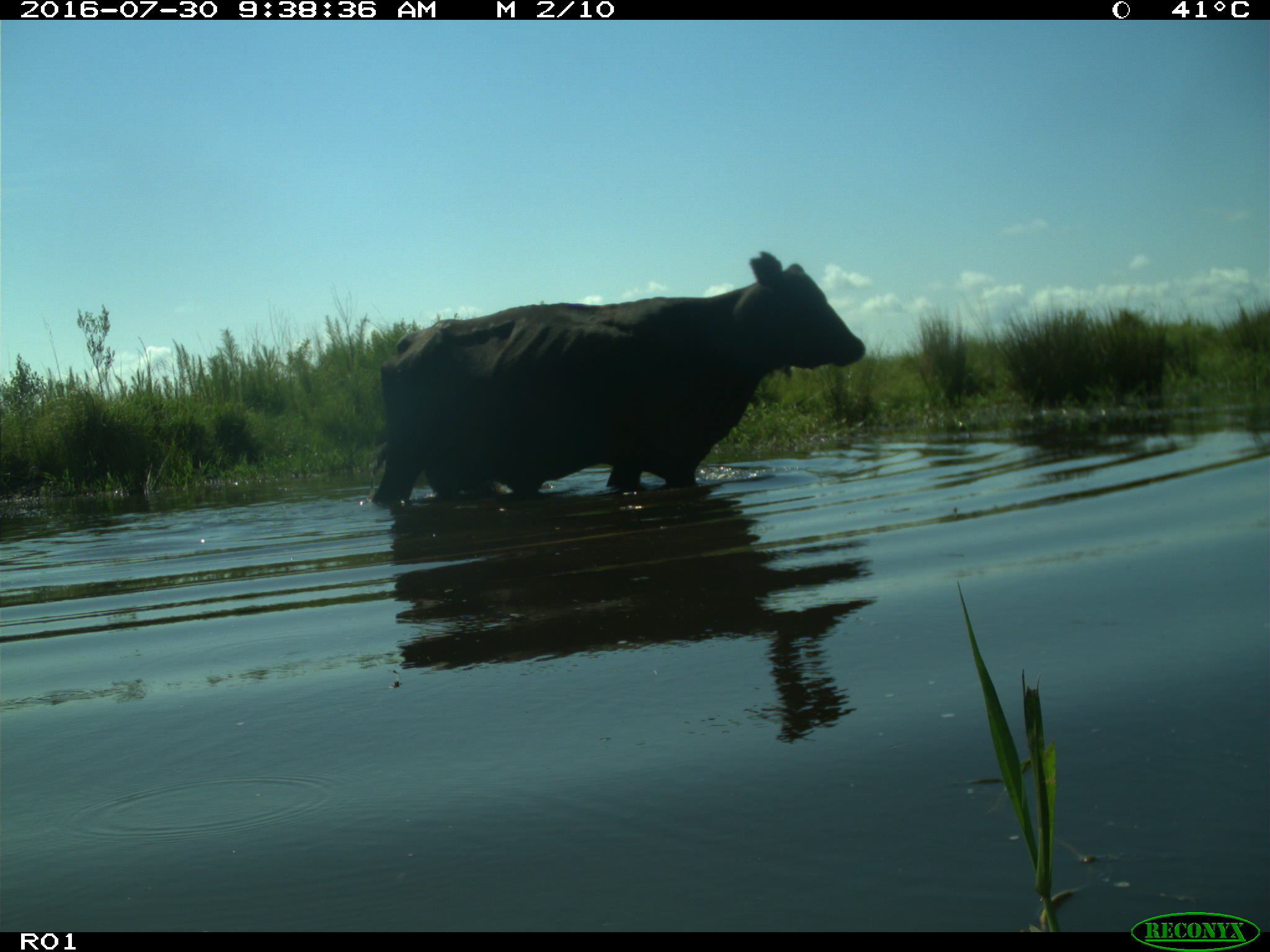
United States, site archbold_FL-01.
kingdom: Animalia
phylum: Chordata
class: Mammalia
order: Artiodactyla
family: Bovidae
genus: Bos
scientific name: Bos taurus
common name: domestic cow